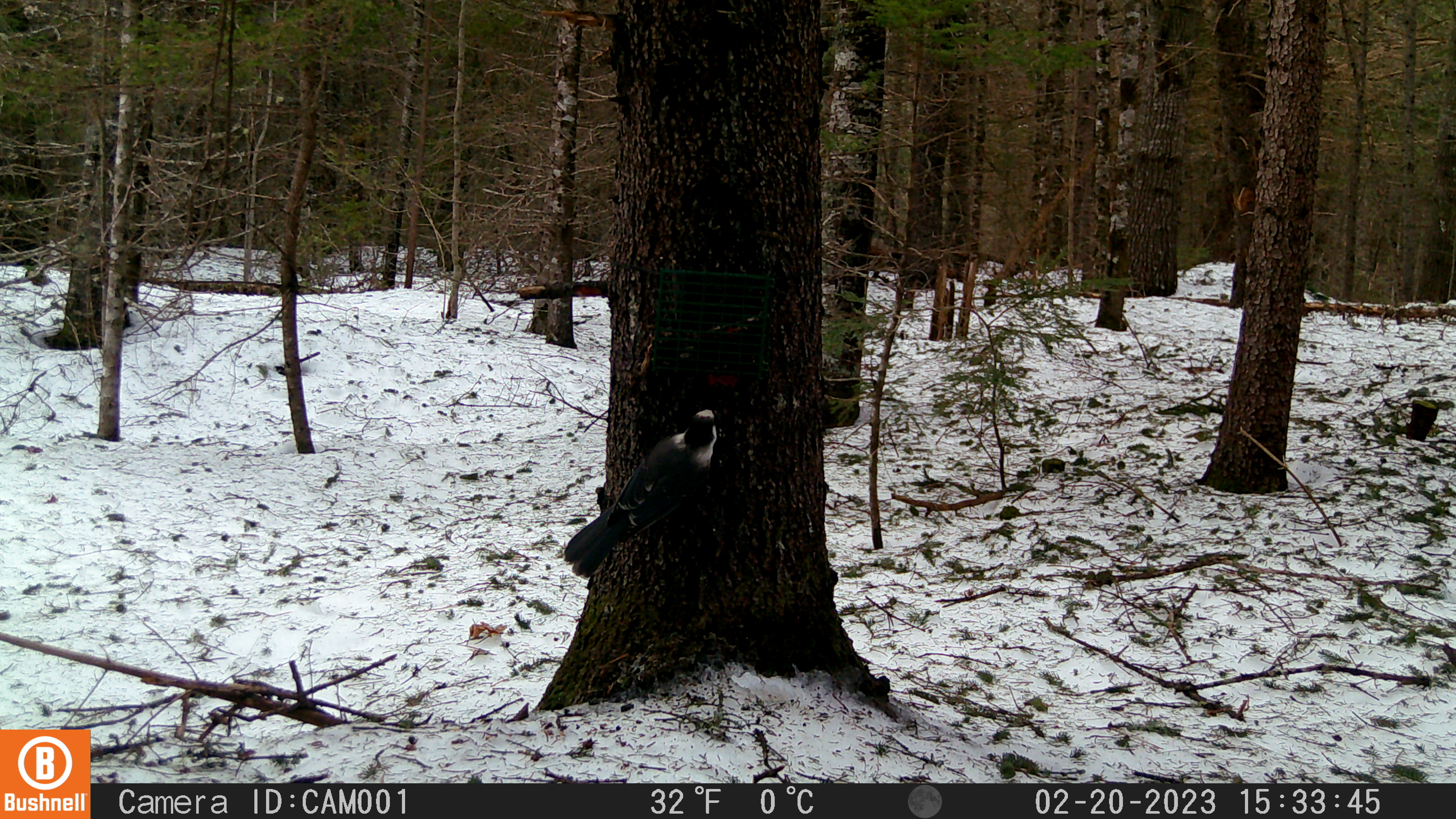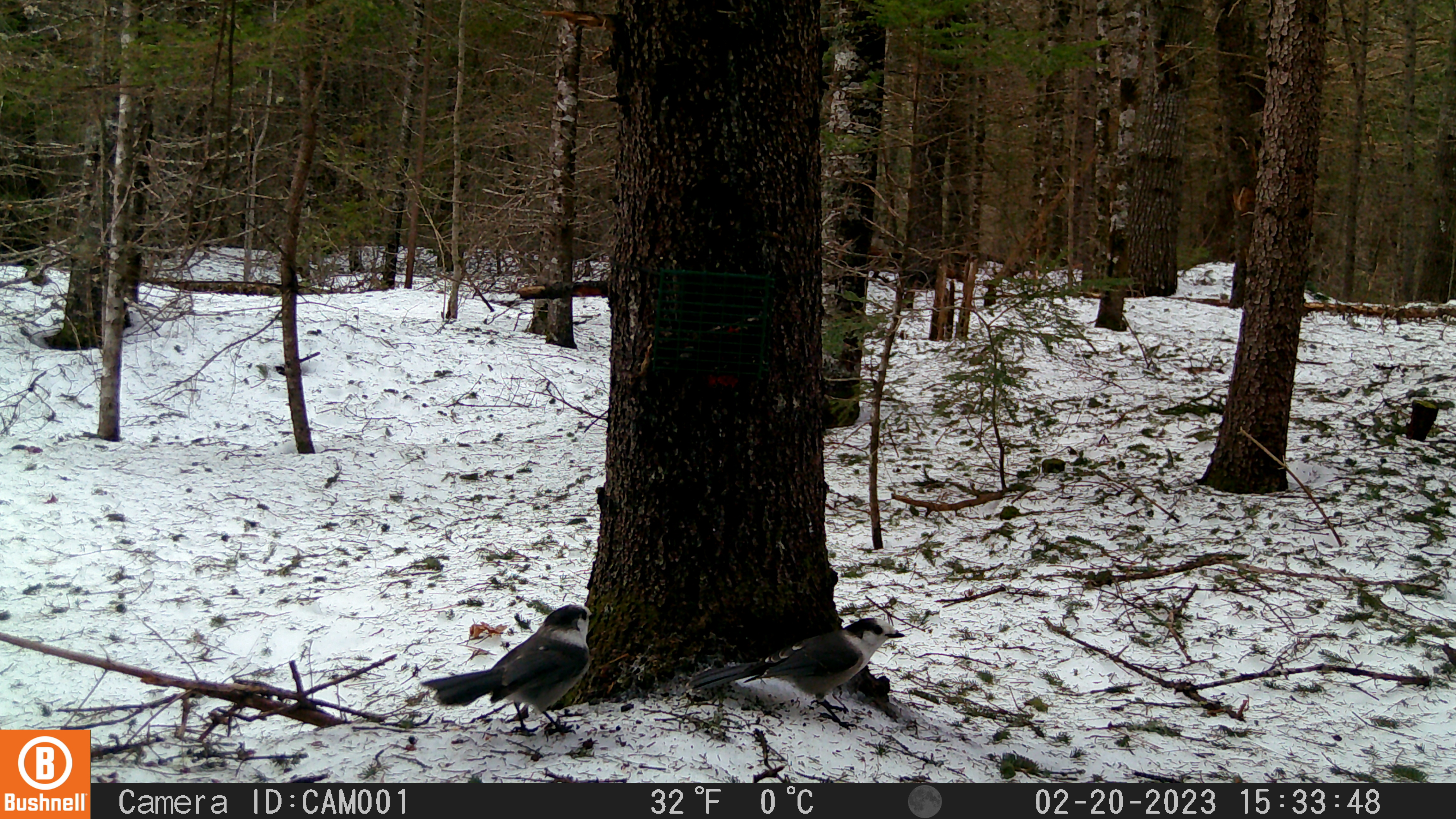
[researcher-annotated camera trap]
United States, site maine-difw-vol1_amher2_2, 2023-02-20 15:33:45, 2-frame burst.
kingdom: Animalia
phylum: Chordata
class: Aves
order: Passeriformes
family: Corvidae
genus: Perisoreus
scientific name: Perisoreus canadensis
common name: canada jay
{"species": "canada jay (Perisoreus canadensis)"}